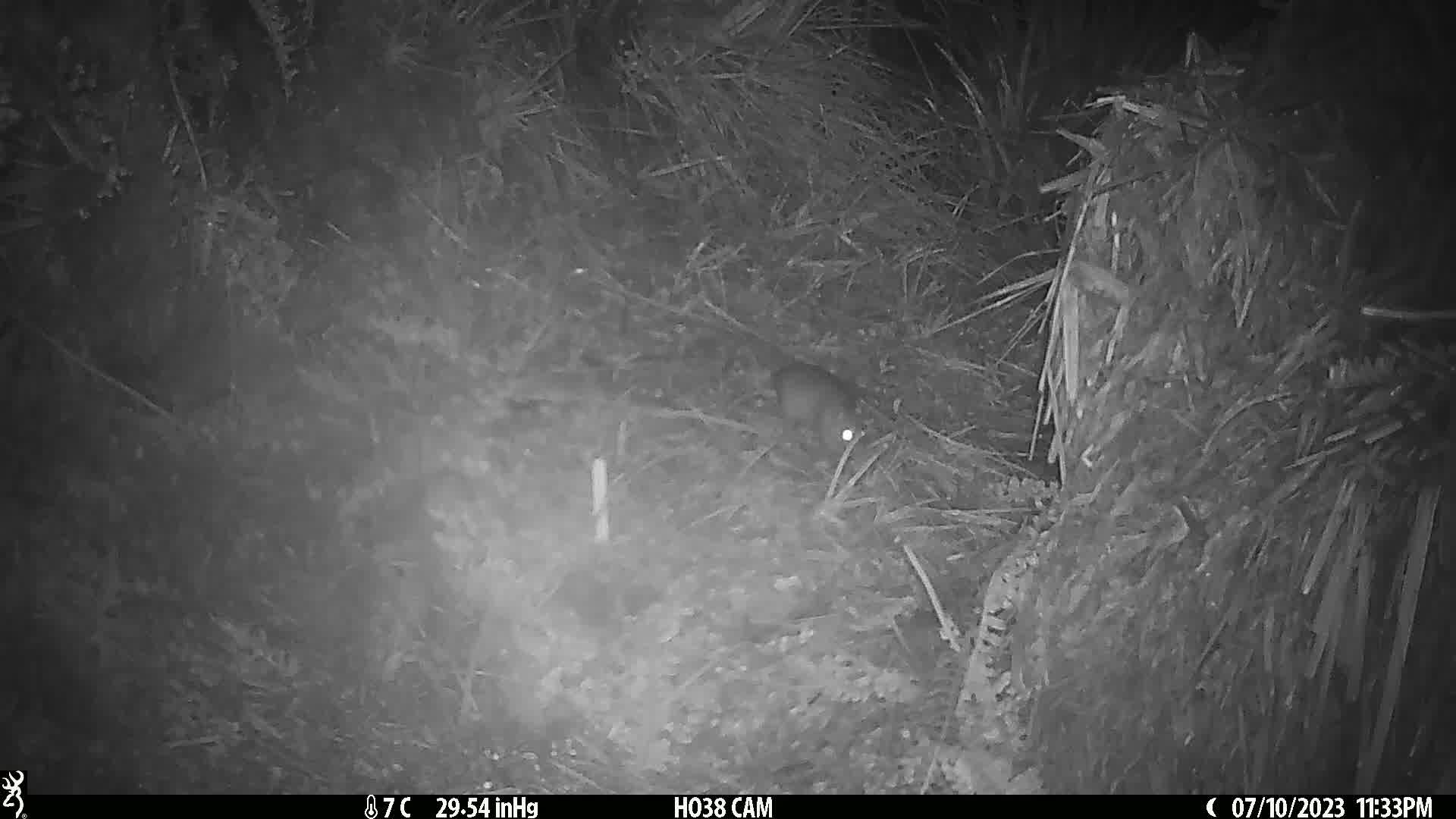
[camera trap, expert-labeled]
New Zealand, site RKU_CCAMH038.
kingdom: Animalia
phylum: Chordata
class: Mammalia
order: Rodentia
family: Muridae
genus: Rattus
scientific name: Rattus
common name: rat